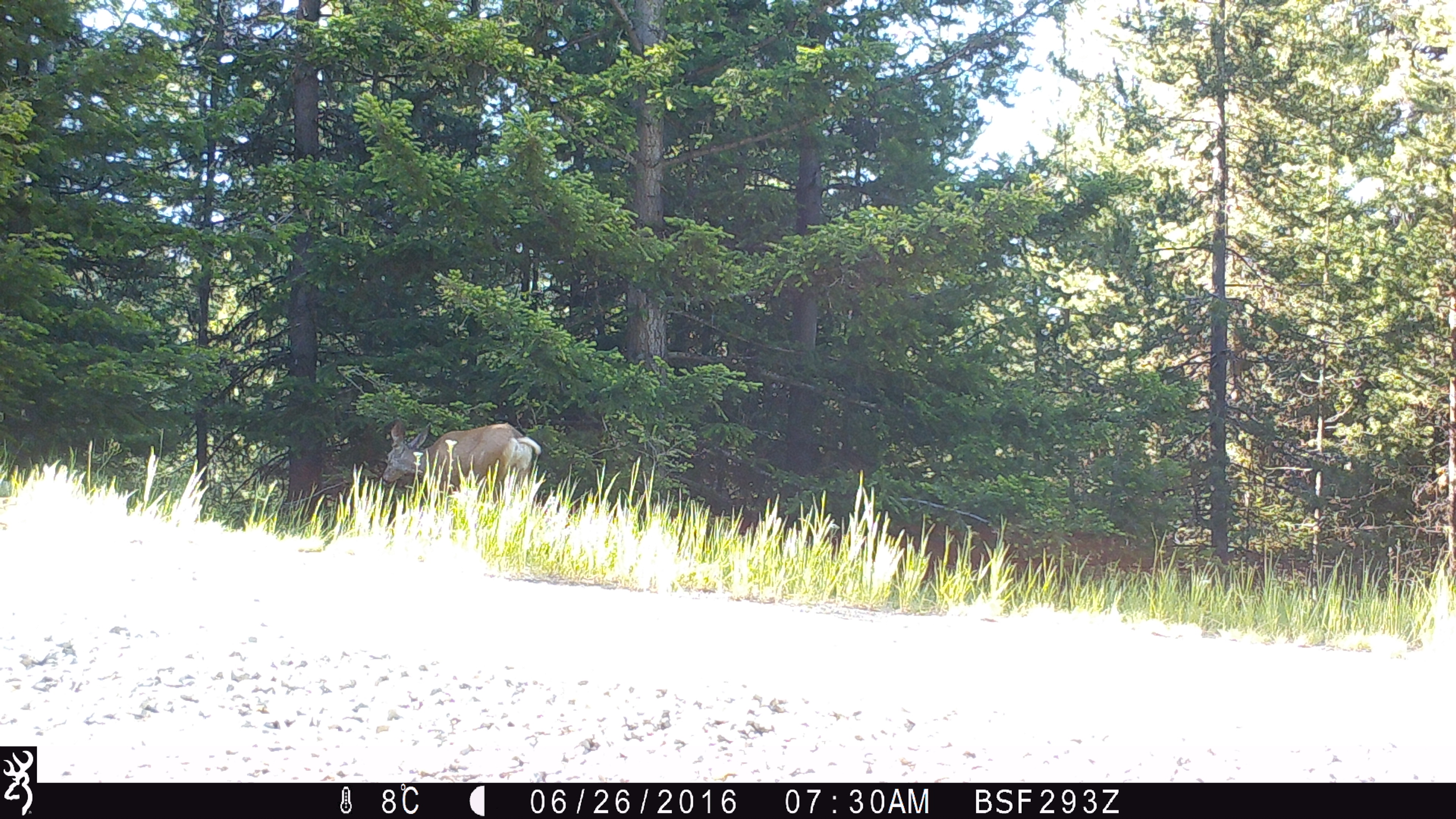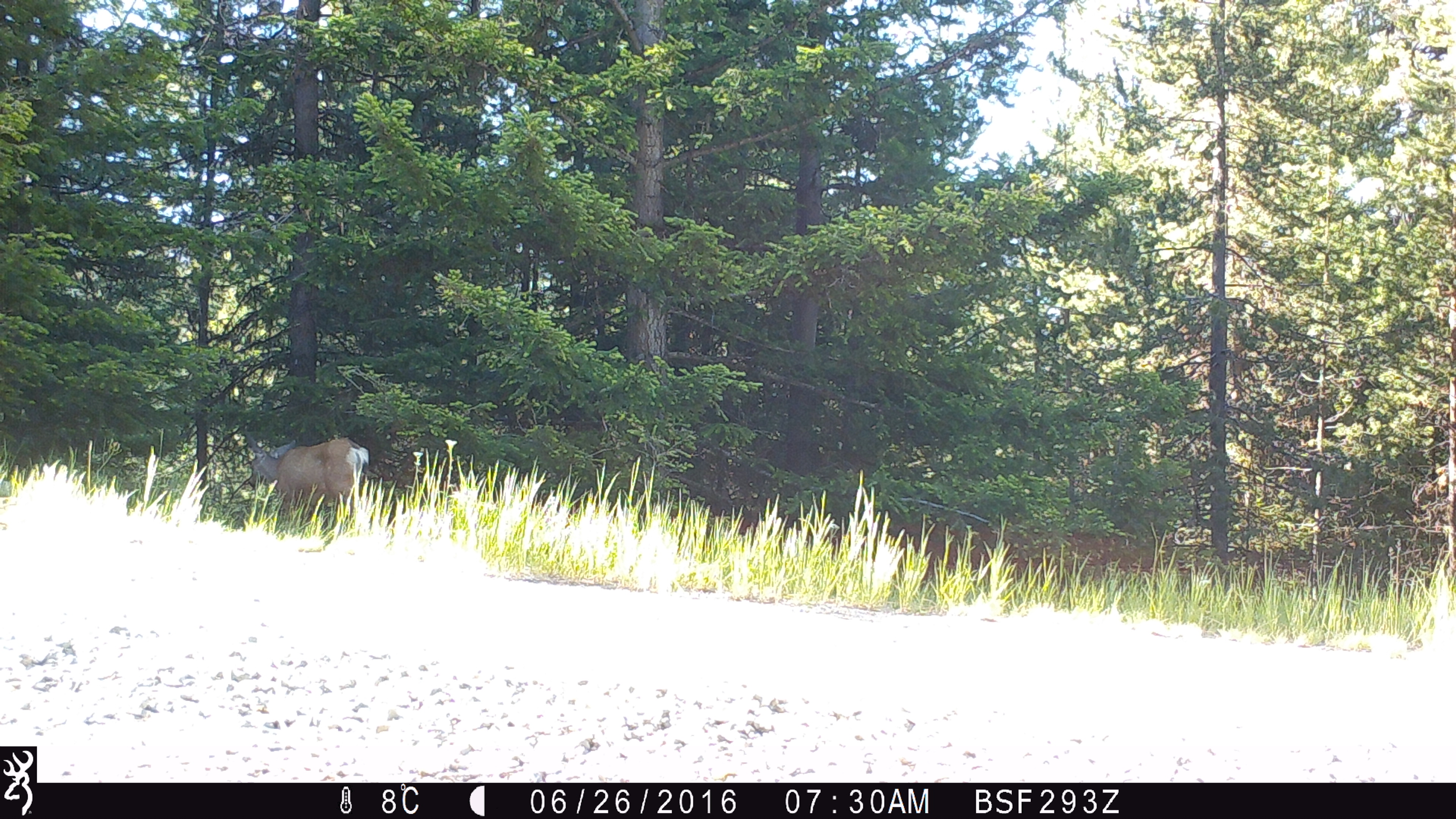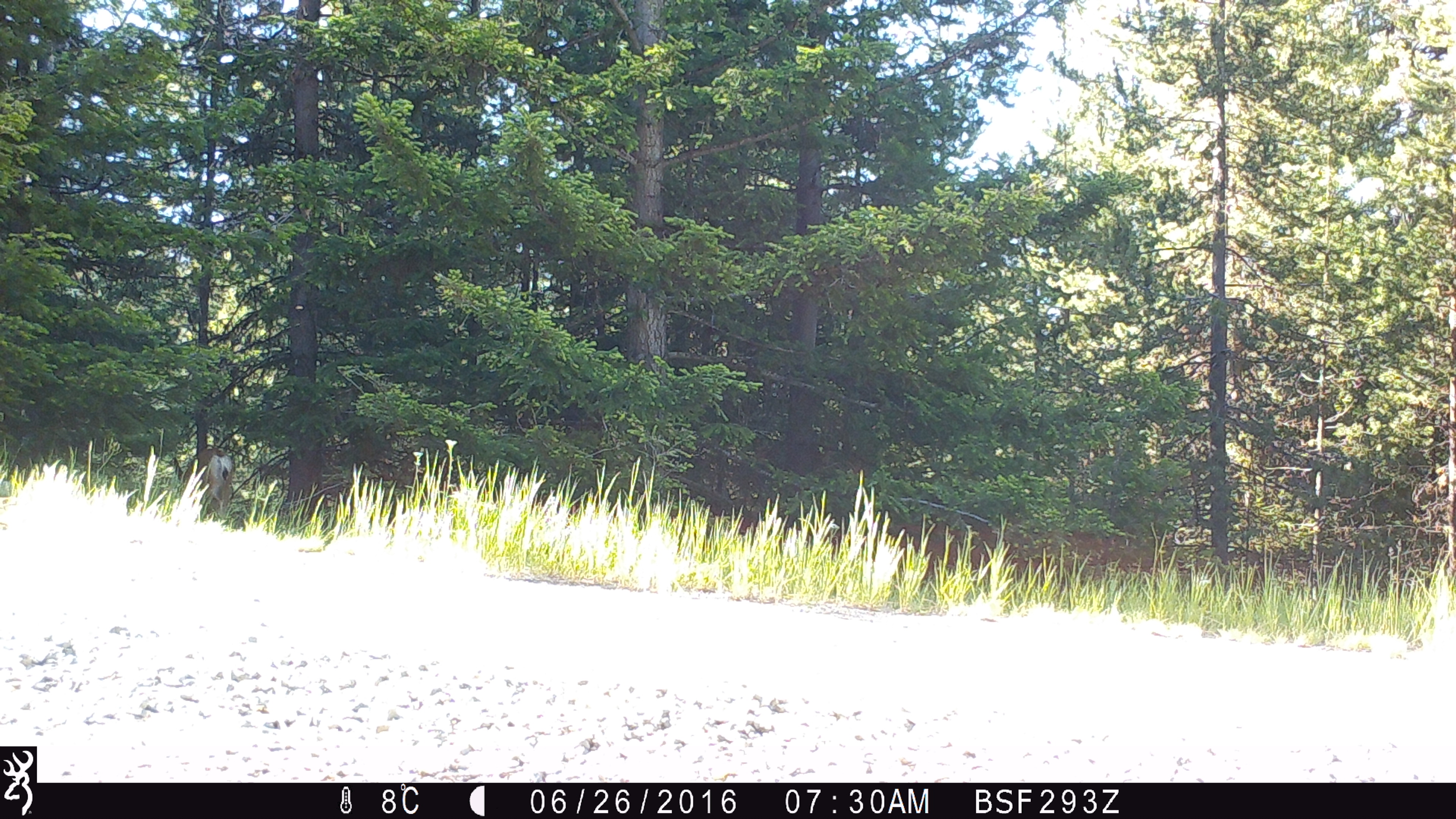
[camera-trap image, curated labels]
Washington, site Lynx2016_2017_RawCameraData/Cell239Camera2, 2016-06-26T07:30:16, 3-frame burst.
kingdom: Animalia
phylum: Chordata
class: Mammalia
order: Artiodactyla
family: Cervidae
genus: Odocoileus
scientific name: Odocoileus hemionus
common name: mule deer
Odocoileus hemionus (mule deer). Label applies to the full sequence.